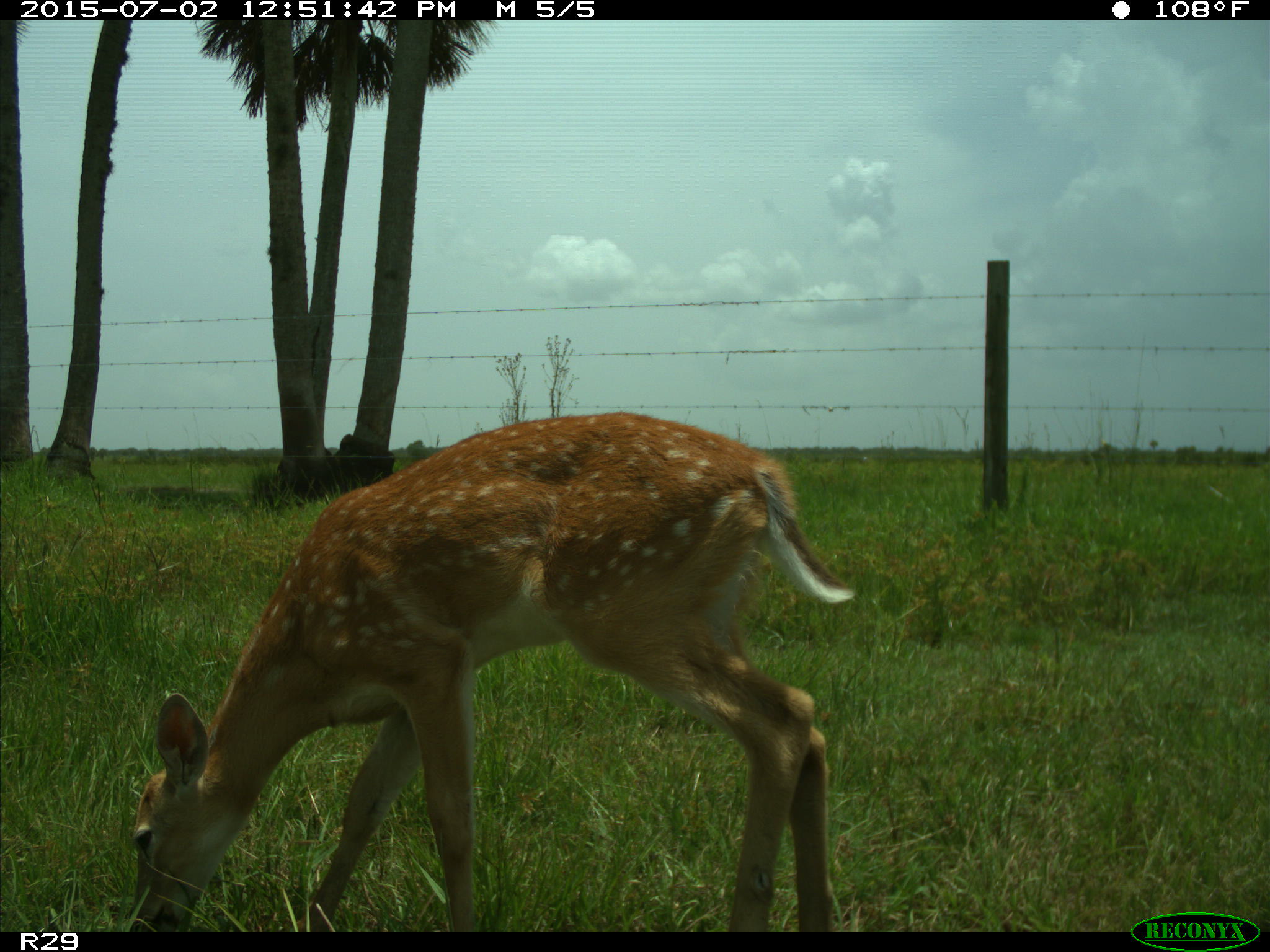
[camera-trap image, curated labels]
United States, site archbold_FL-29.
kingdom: Animalia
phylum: Chordata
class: Mammalia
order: Artiodactyla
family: Cervidae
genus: Odocoileus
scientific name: Odocoileus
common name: deer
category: unidentified deer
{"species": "unidentified deer (deer) (Odocoileus)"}